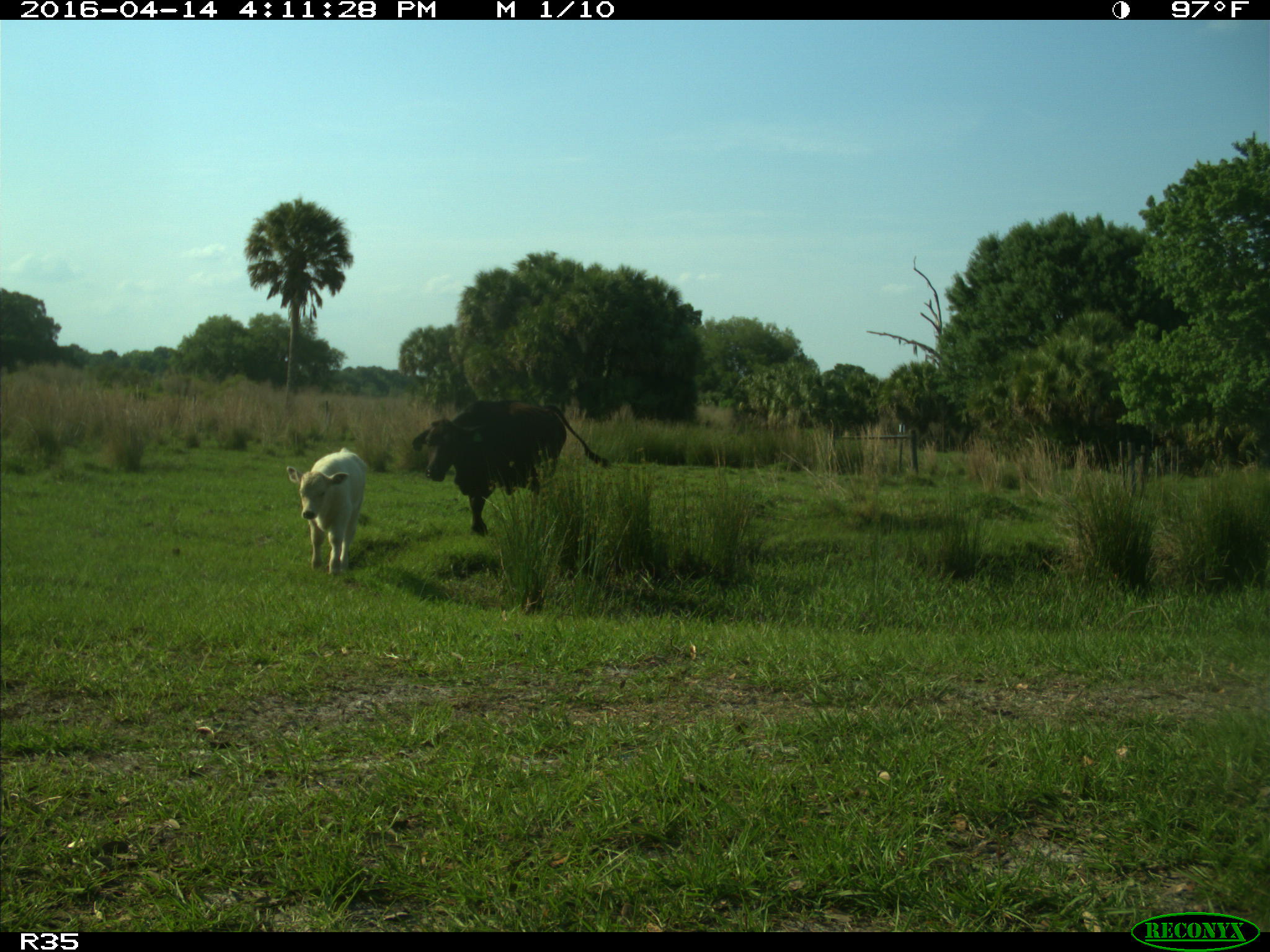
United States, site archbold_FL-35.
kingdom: Animalia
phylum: Chordata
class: Mammalia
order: Artiodactyla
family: Bovidae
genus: Bos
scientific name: Bos taurus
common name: domestic cow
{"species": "Bos taurus (domestic cow)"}